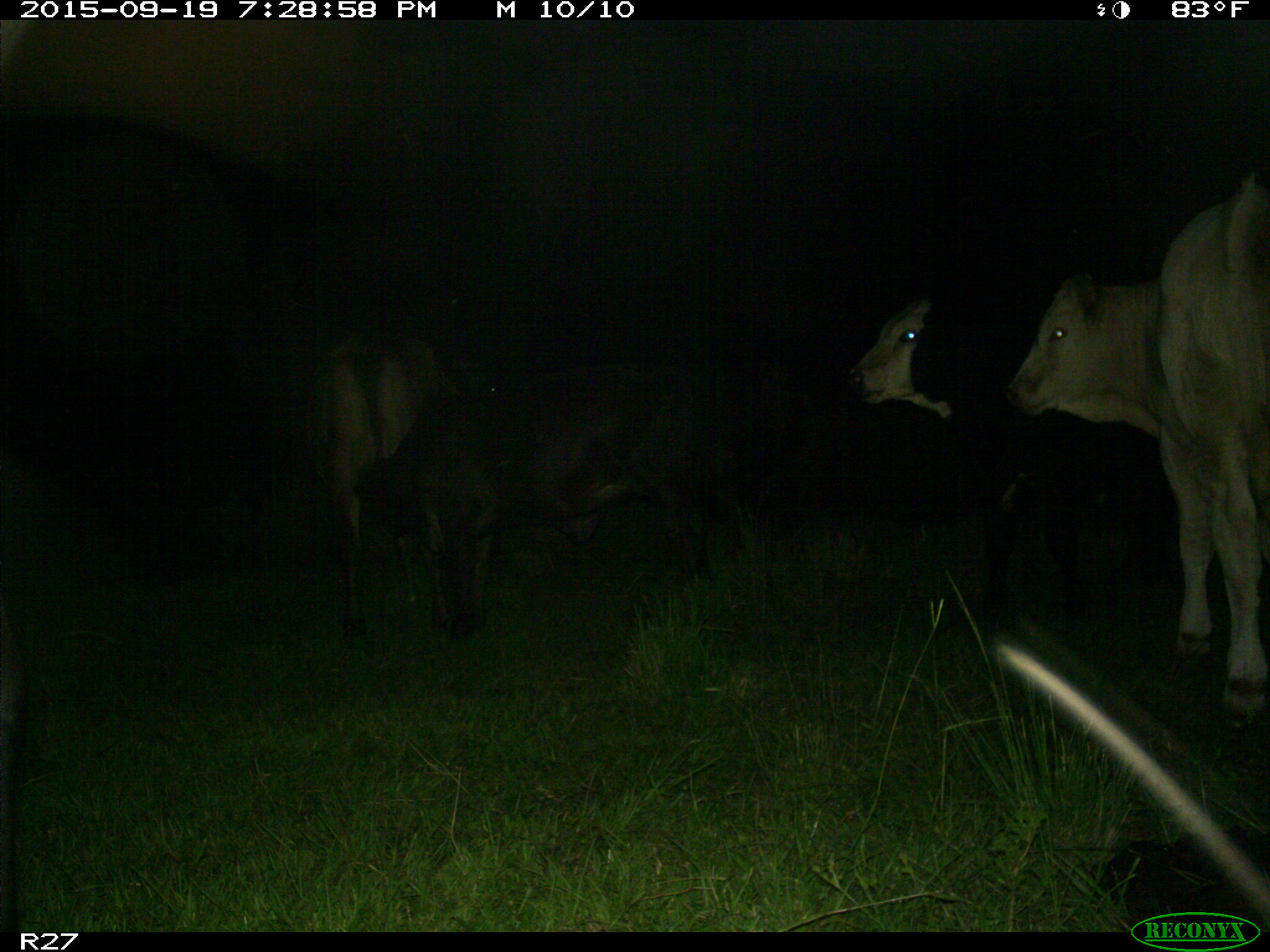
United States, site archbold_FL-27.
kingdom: Animalia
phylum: Chordata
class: Mammalia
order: Artiodactyla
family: Bovidae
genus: Bos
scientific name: Bos taurus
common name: domestic cow